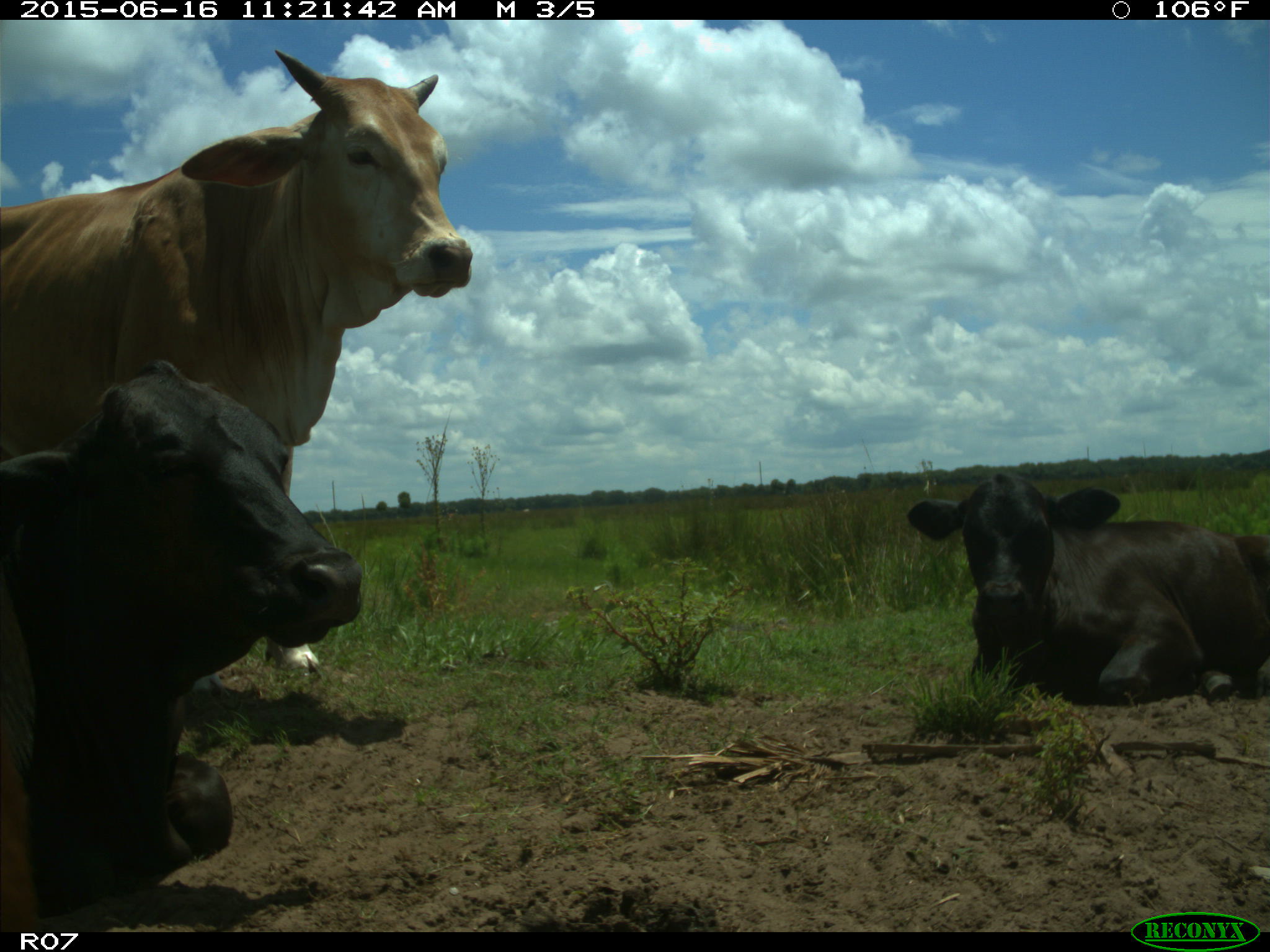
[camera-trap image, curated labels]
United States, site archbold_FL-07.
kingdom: Animalia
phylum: Chordata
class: Mammalia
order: Artiodactyla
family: Bovidae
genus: Bos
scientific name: Bos taurus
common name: domestic cow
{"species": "Bos taurus (domestic cow)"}